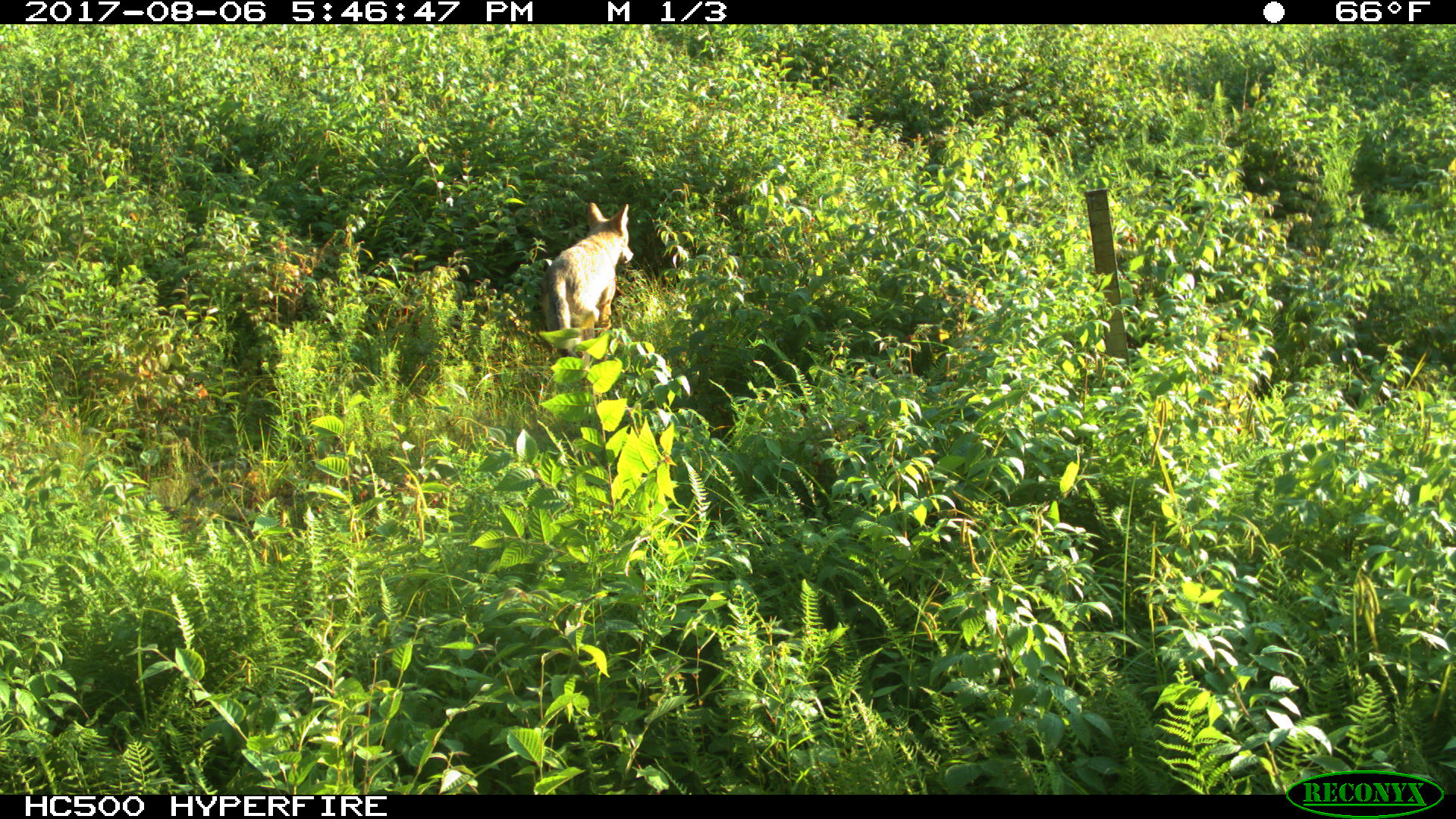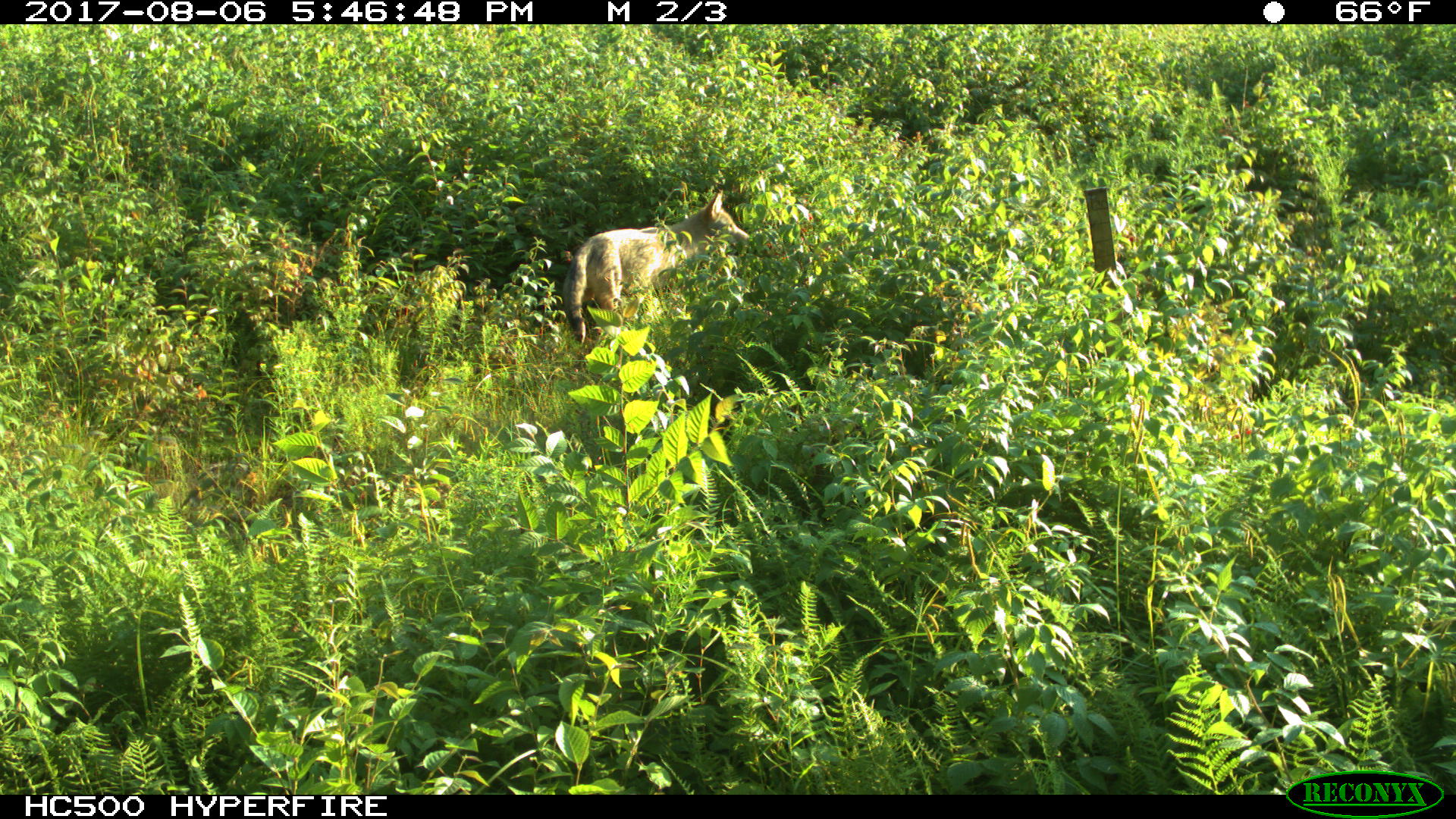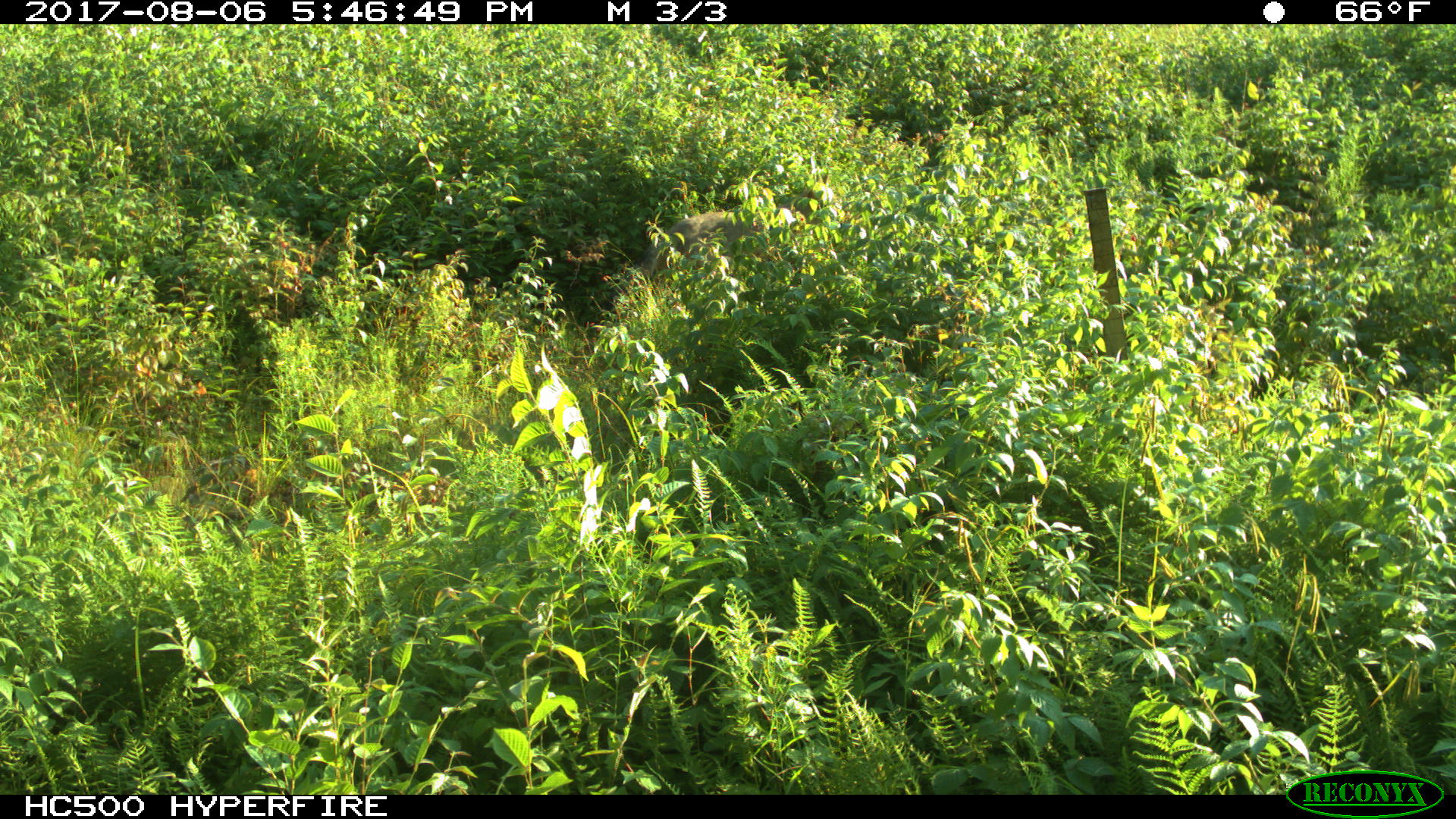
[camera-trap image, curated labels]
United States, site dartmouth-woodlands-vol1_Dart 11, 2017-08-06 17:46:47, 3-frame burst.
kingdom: Animalia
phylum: Chordata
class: Mammalia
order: Carnivora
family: Canidae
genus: Canis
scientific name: Canis latrans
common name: coyote